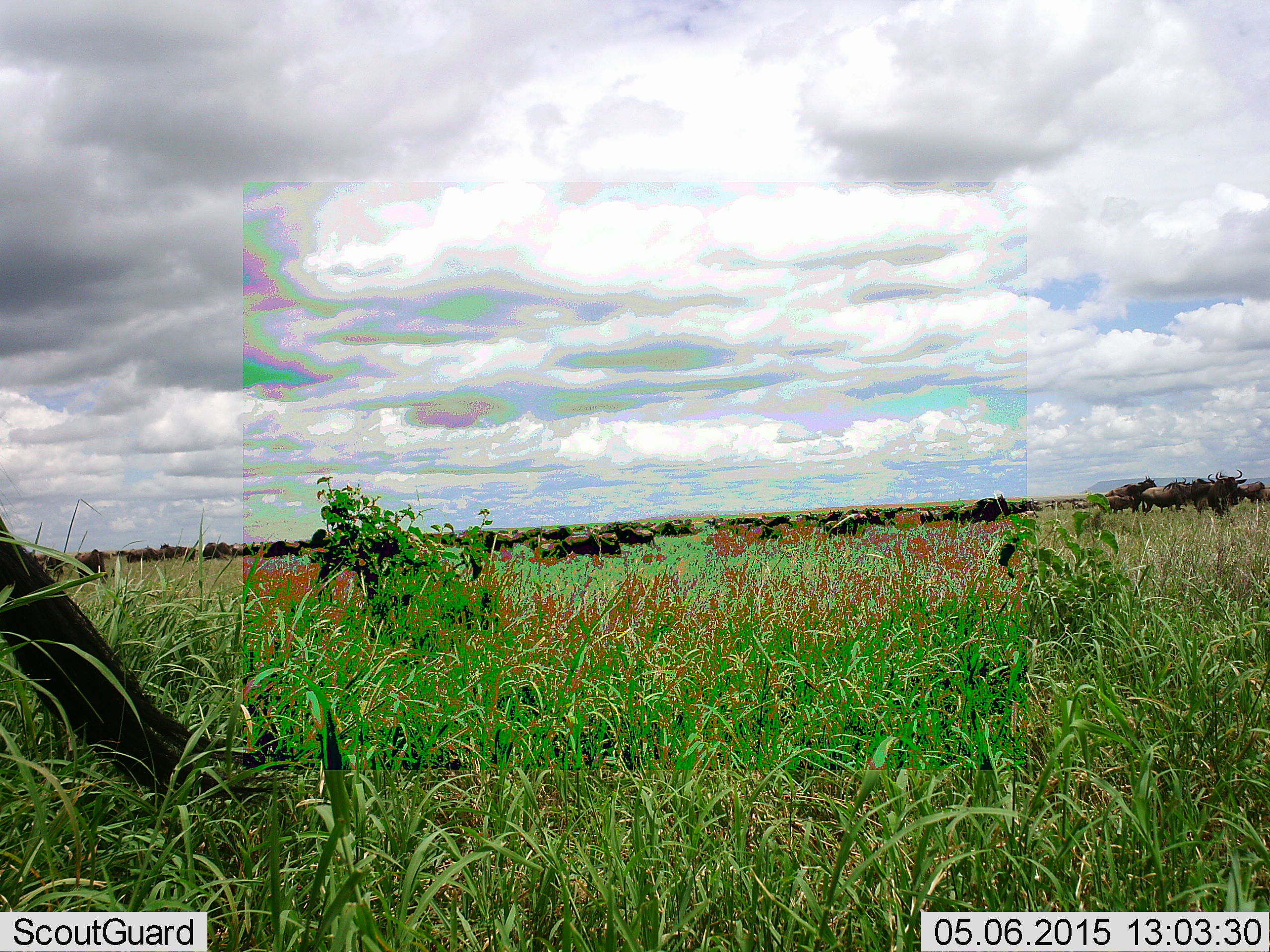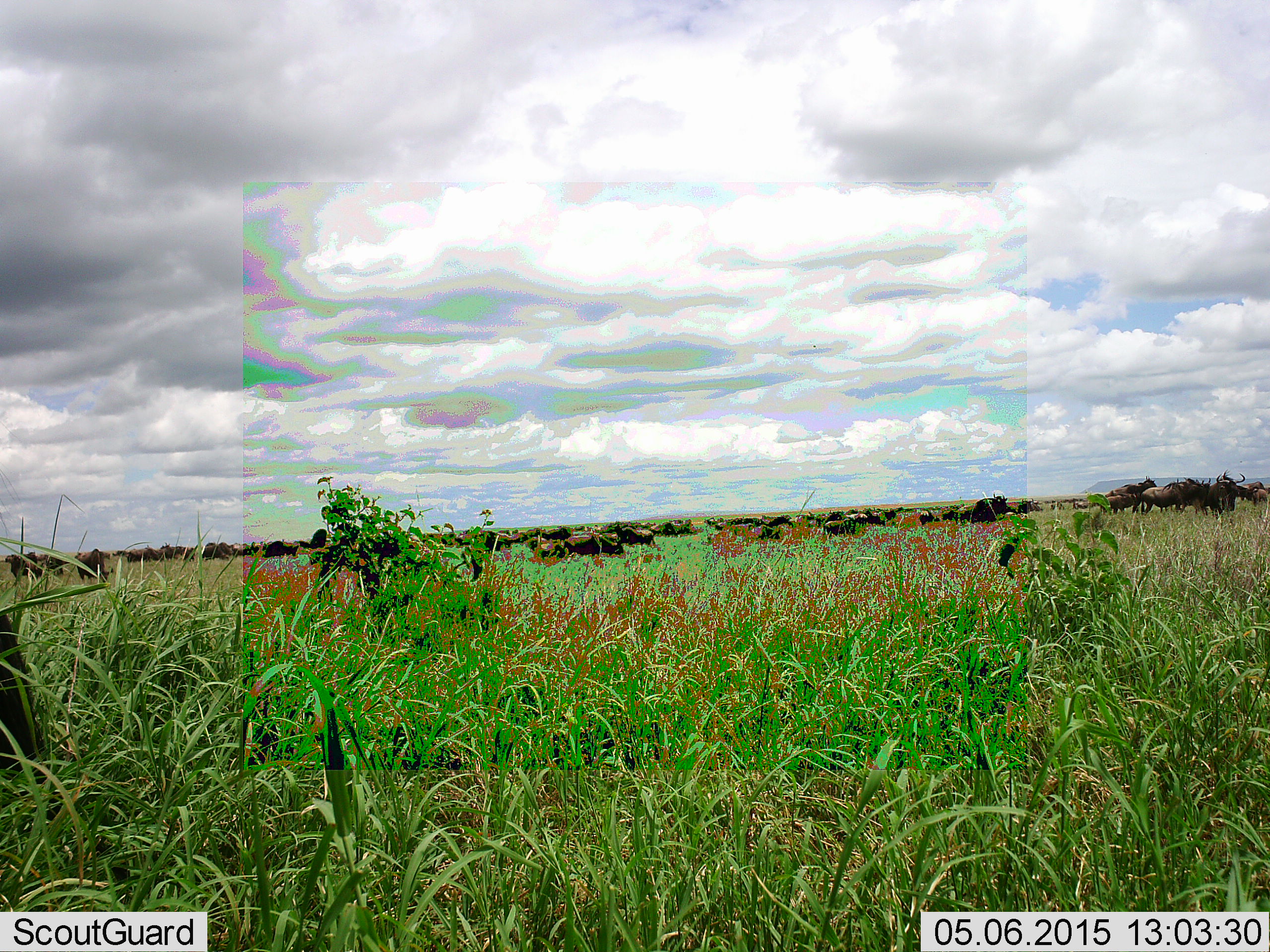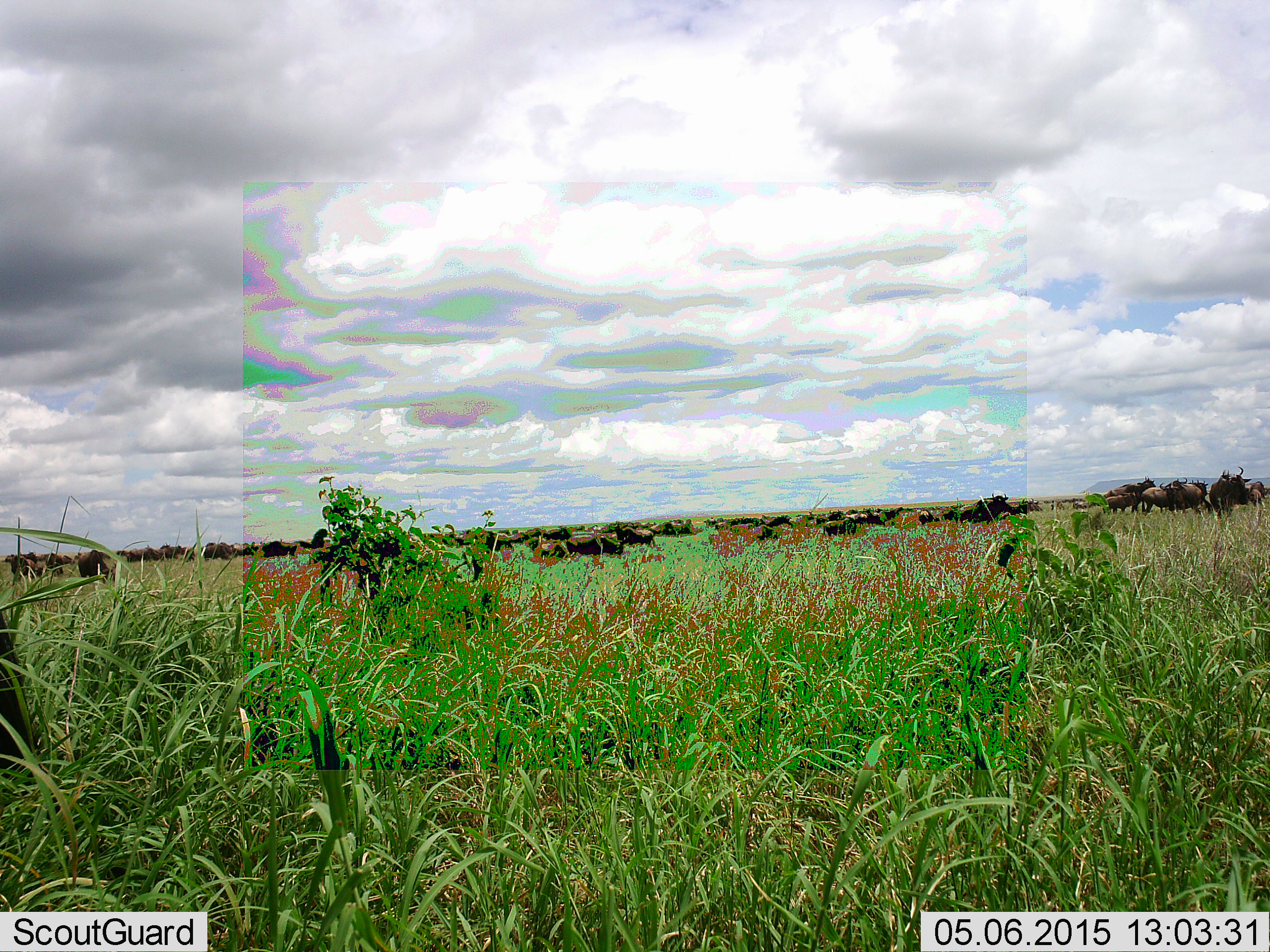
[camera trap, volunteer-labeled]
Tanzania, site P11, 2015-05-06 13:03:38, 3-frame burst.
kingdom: Animalia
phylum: Chordata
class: Mammalia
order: Artiodactyla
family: Bovidae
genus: Connochaetes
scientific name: Connochaetes taurinus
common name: blue wildebeest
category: wildebeest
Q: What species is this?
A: Wildebeest (blue wildebeest) (Connochaetes taurinus).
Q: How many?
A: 11-50.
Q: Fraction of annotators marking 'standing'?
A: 91%.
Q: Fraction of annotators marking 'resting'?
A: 18%.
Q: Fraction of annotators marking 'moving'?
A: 45%.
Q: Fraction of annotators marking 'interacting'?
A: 9%.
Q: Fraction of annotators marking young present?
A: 0%.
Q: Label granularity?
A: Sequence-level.